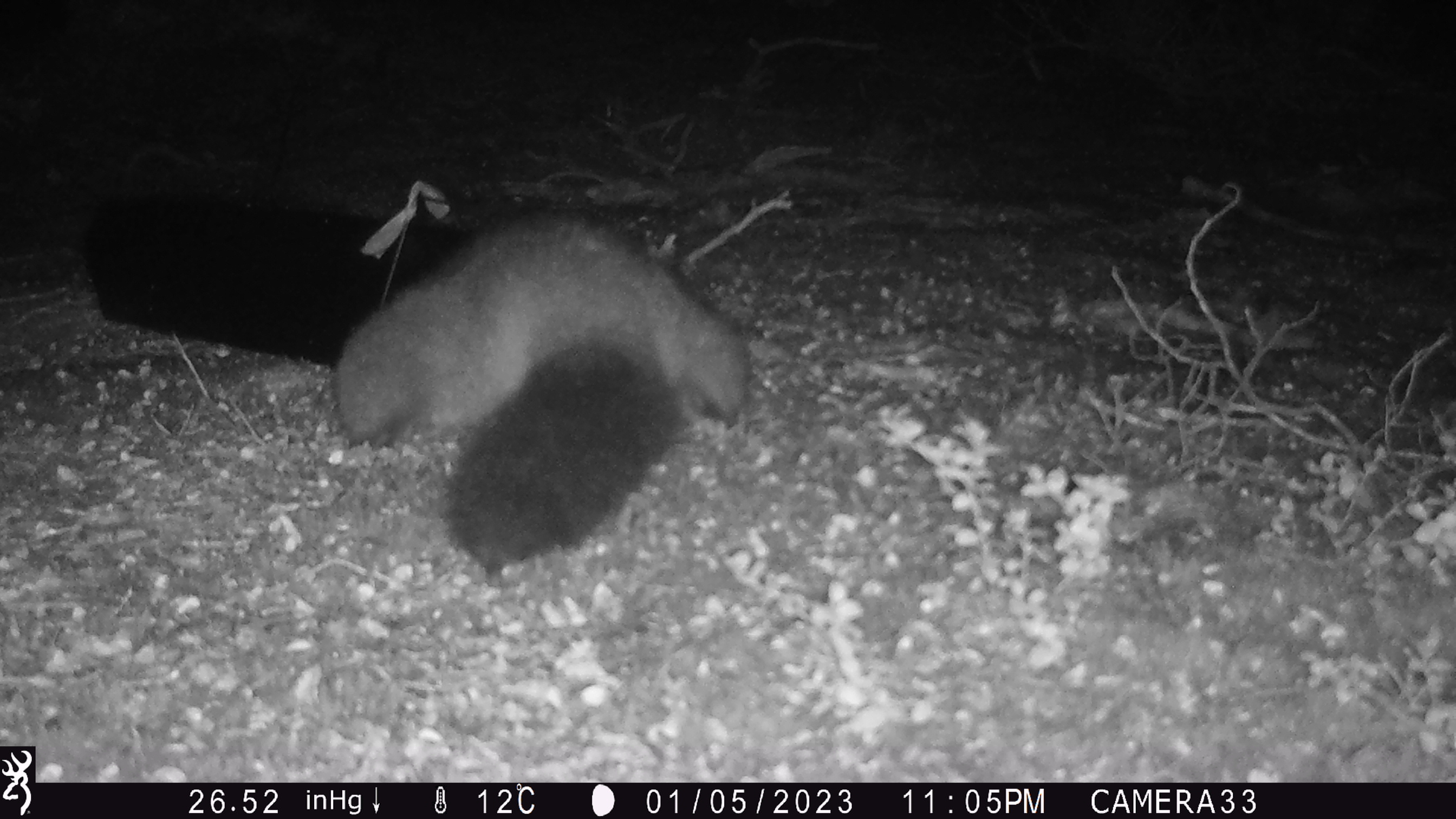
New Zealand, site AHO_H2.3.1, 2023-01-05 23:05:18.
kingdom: Animalia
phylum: Chordata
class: Mammalia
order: Diprotodontia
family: Phalangeridae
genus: Trichosurus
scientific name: Trichosurus vulpecula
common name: common brushtail possum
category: possum